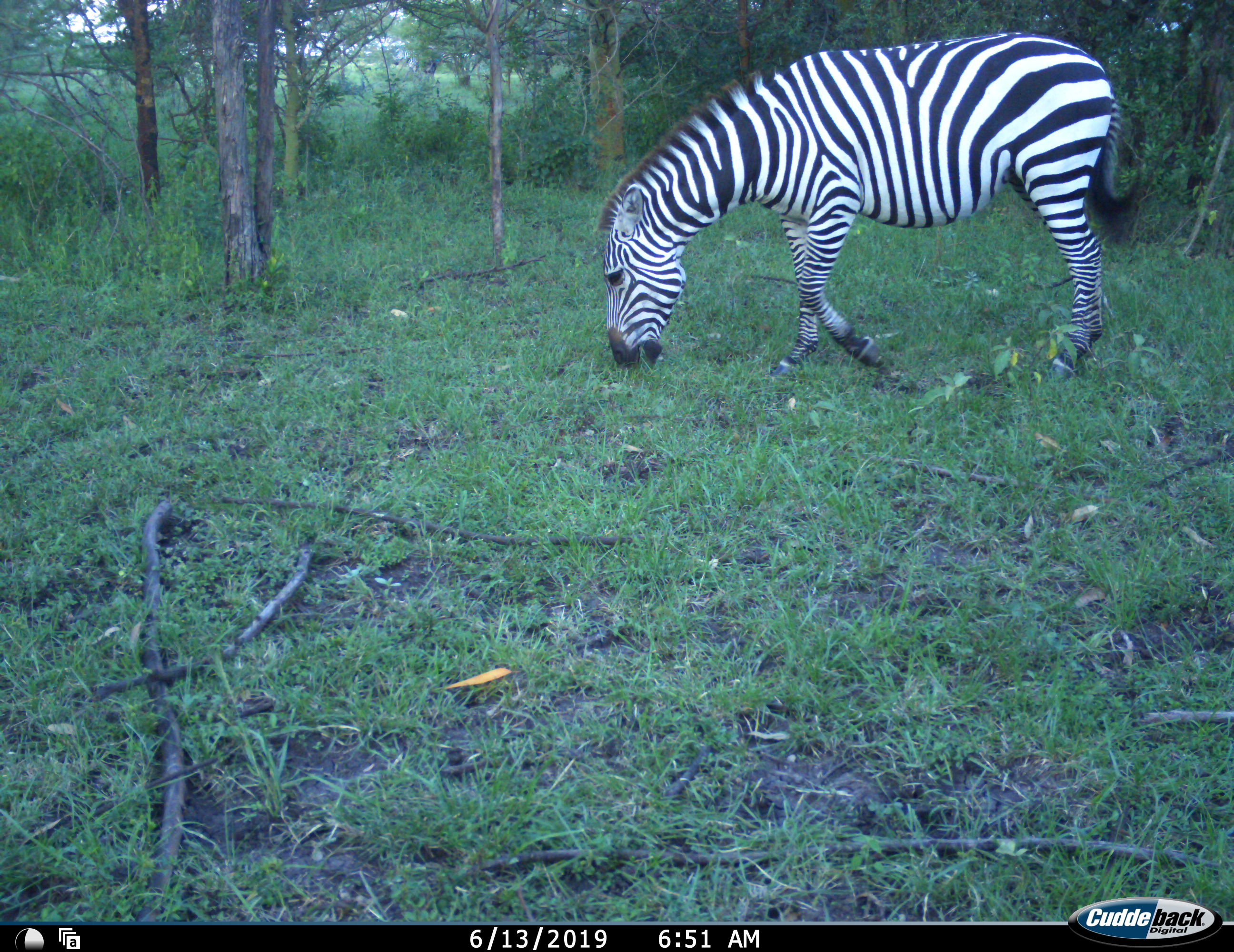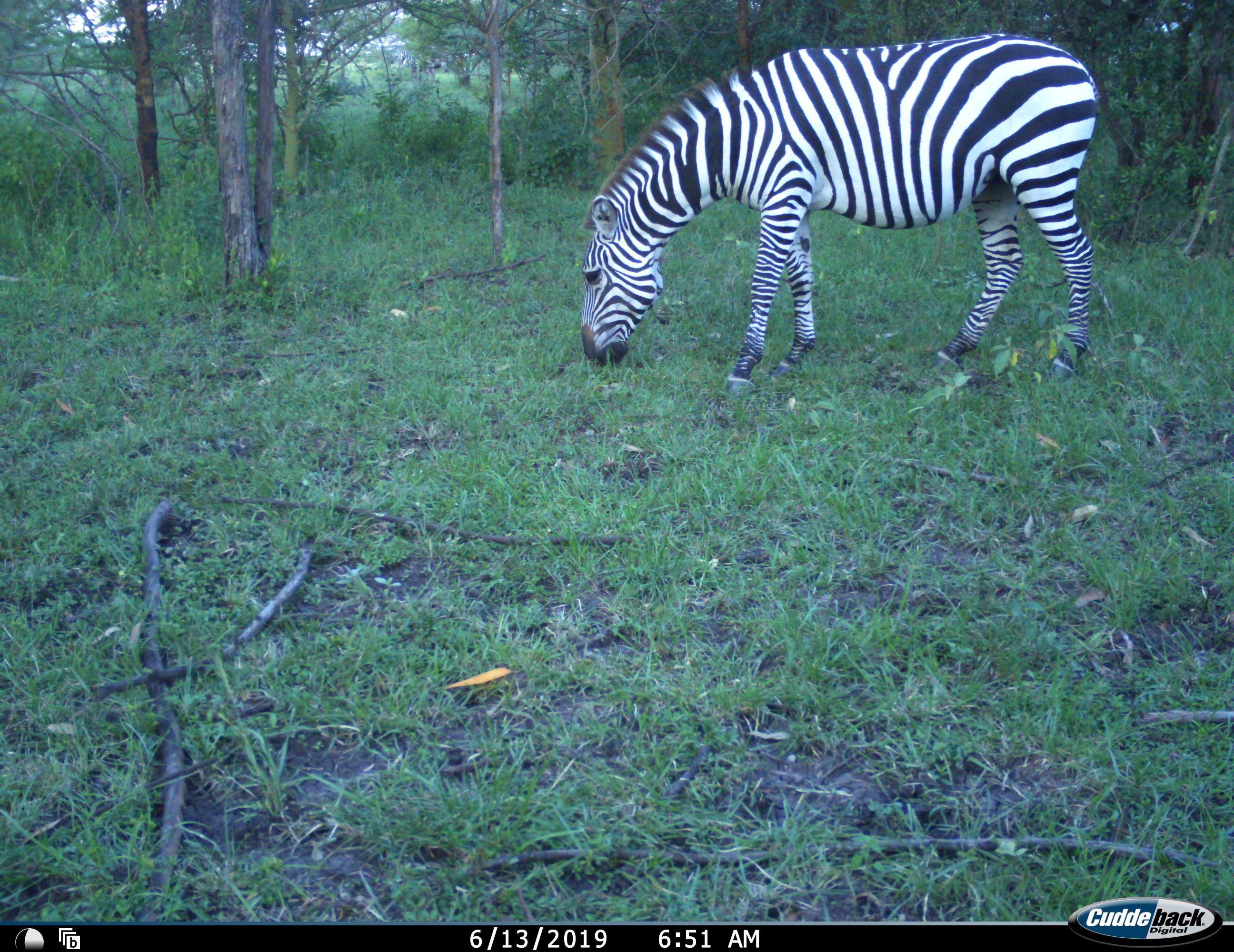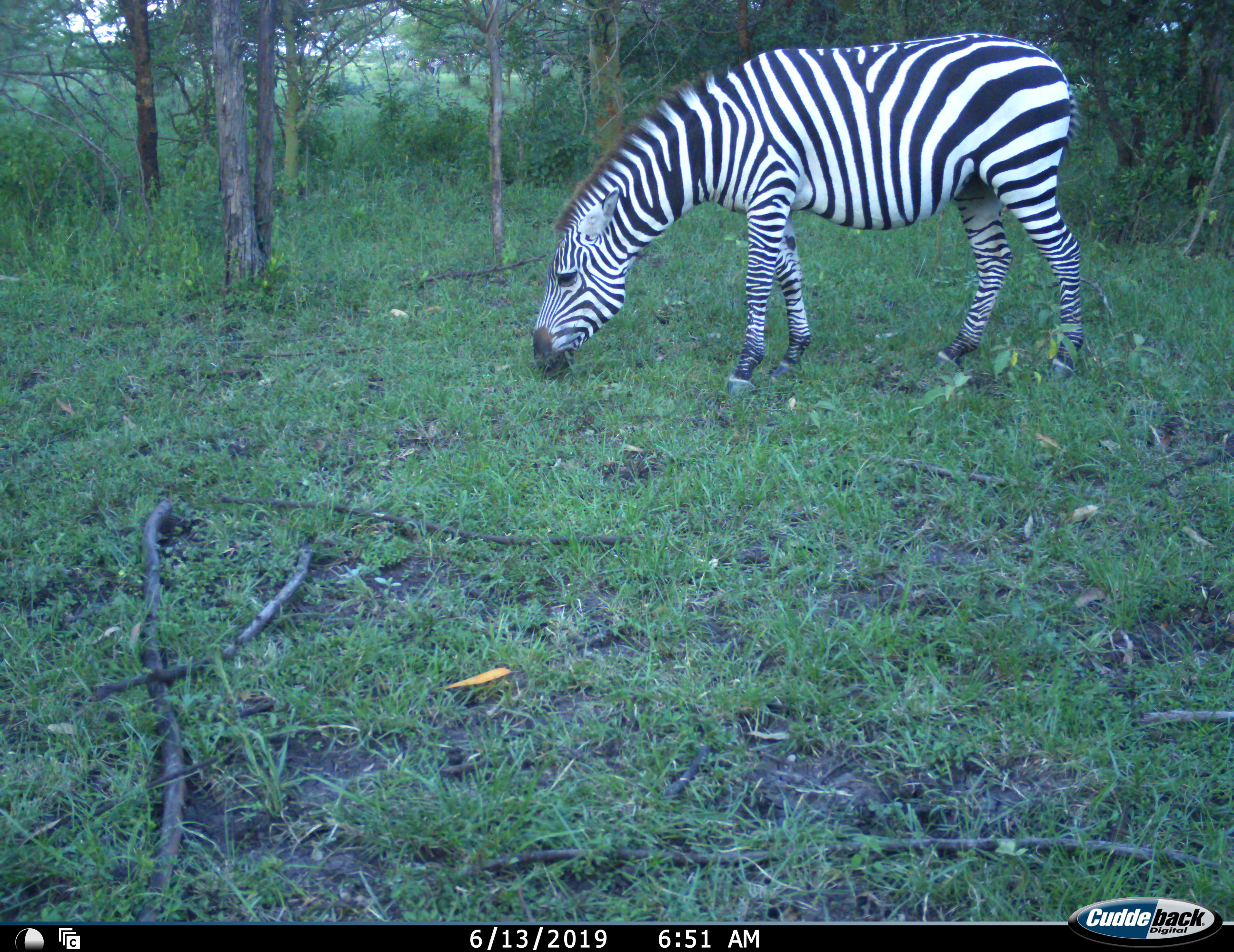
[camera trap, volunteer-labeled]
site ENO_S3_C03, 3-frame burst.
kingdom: Animalia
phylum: Chordata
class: Mammalia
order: Perissodactyla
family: Equidae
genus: Equus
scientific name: Equus quagga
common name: plains zebra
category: zebraplains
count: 1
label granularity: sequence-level